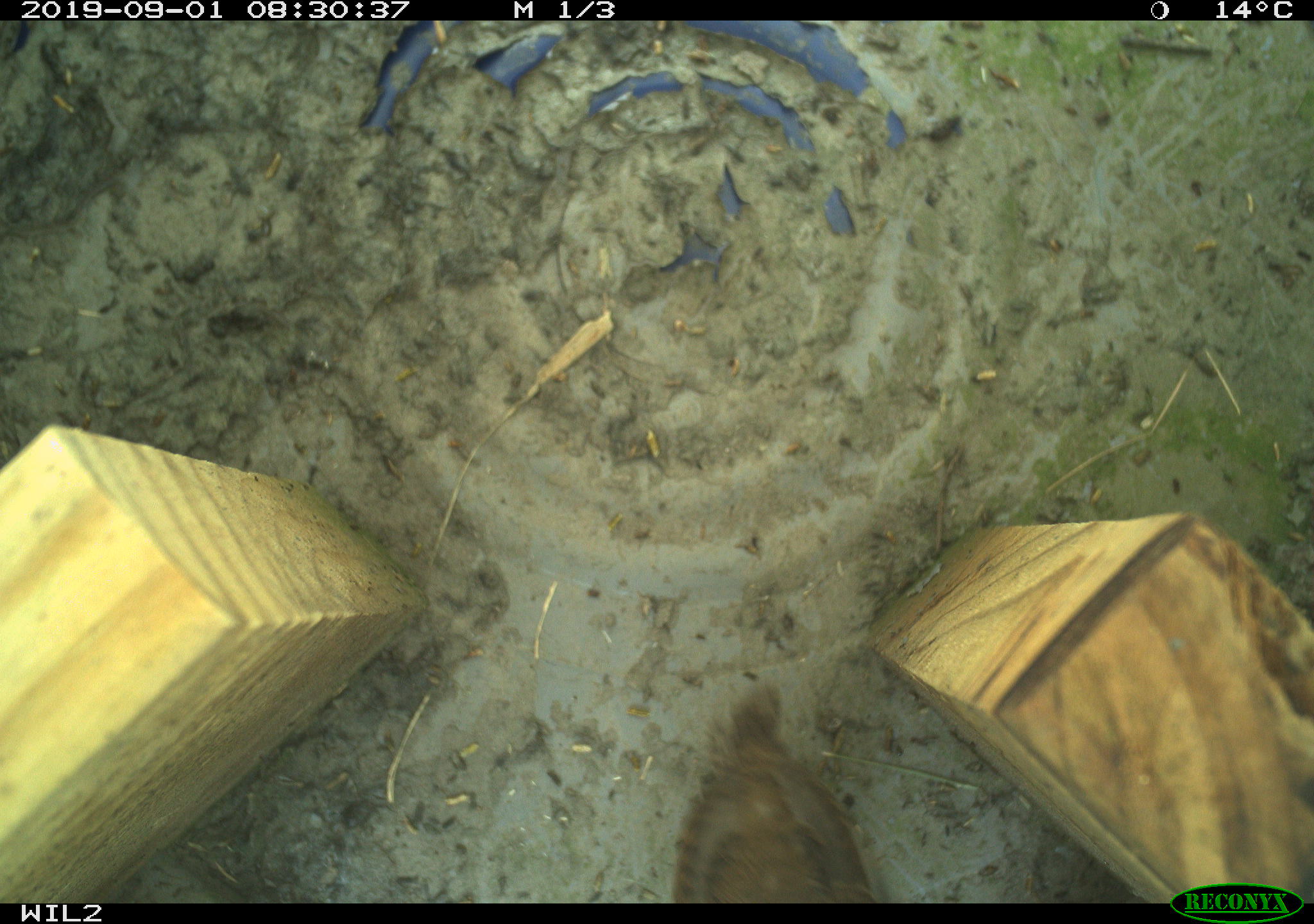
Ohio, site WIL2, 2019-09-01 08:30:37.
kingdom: Animalia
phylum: Chordata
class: Aves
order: Passeriformes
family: Troglodytidae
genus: Troglodytes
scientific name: Troglodytes aedon aedon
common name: northern house wren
Northern house wren (Troglodytes aedon aedon).